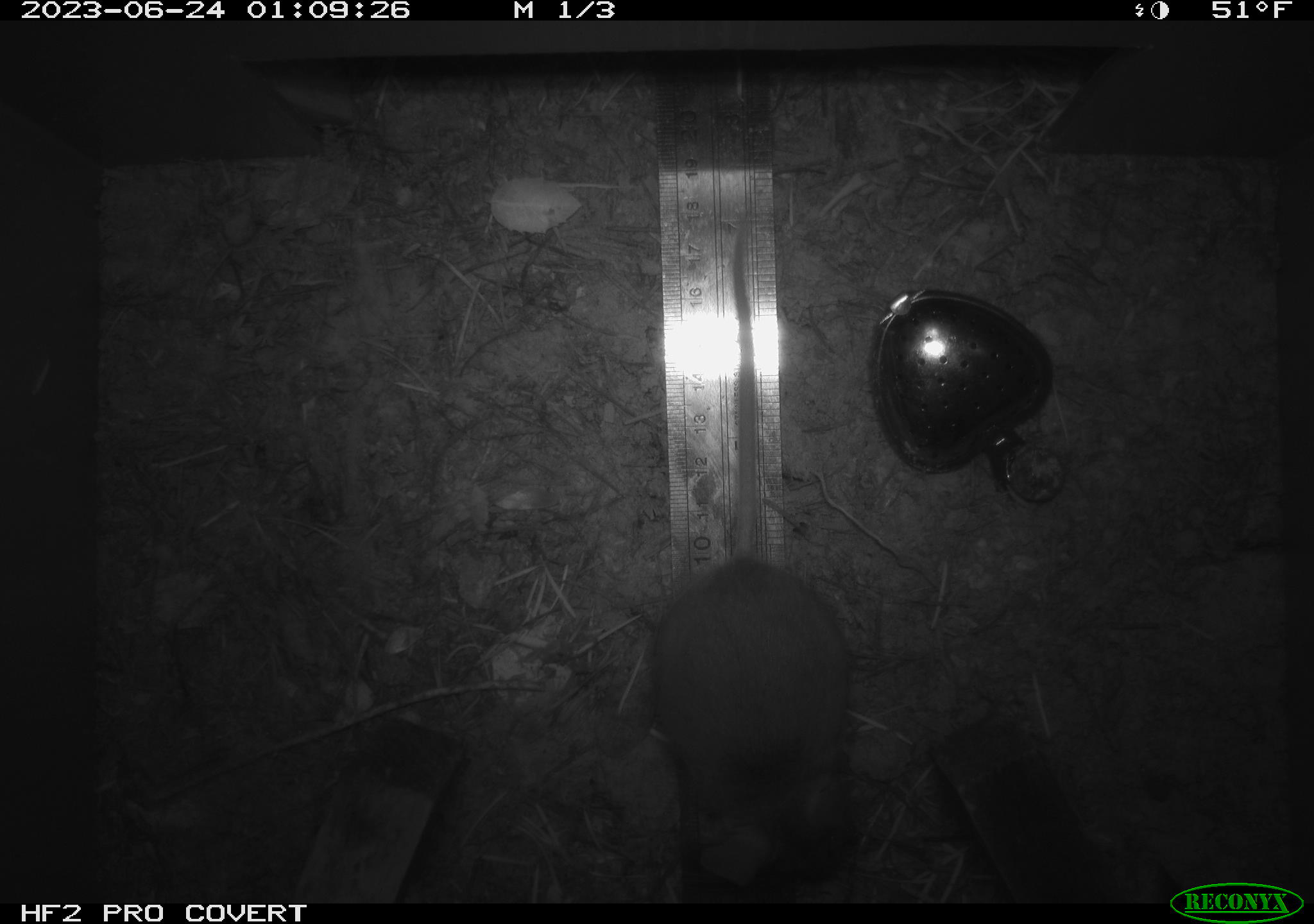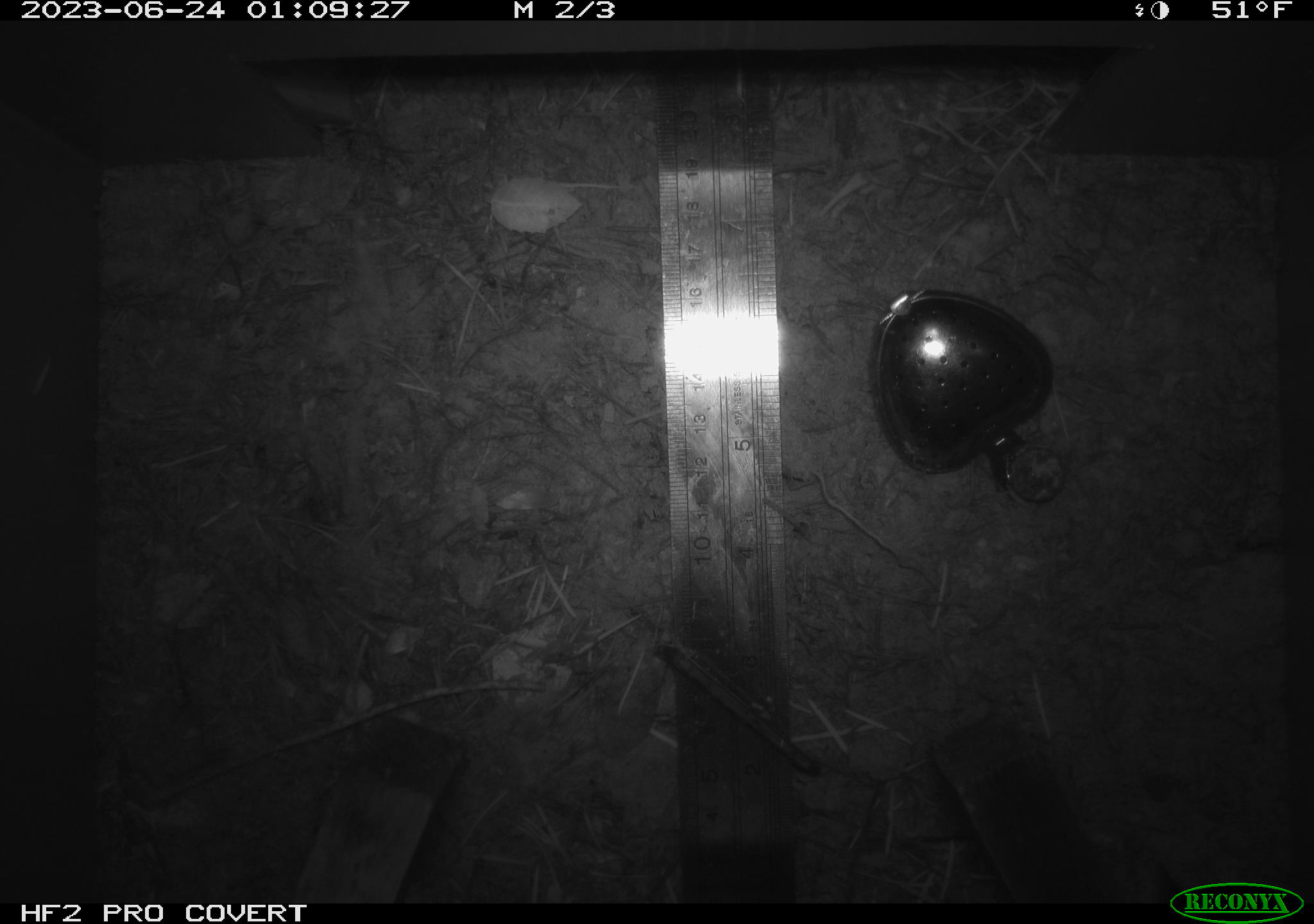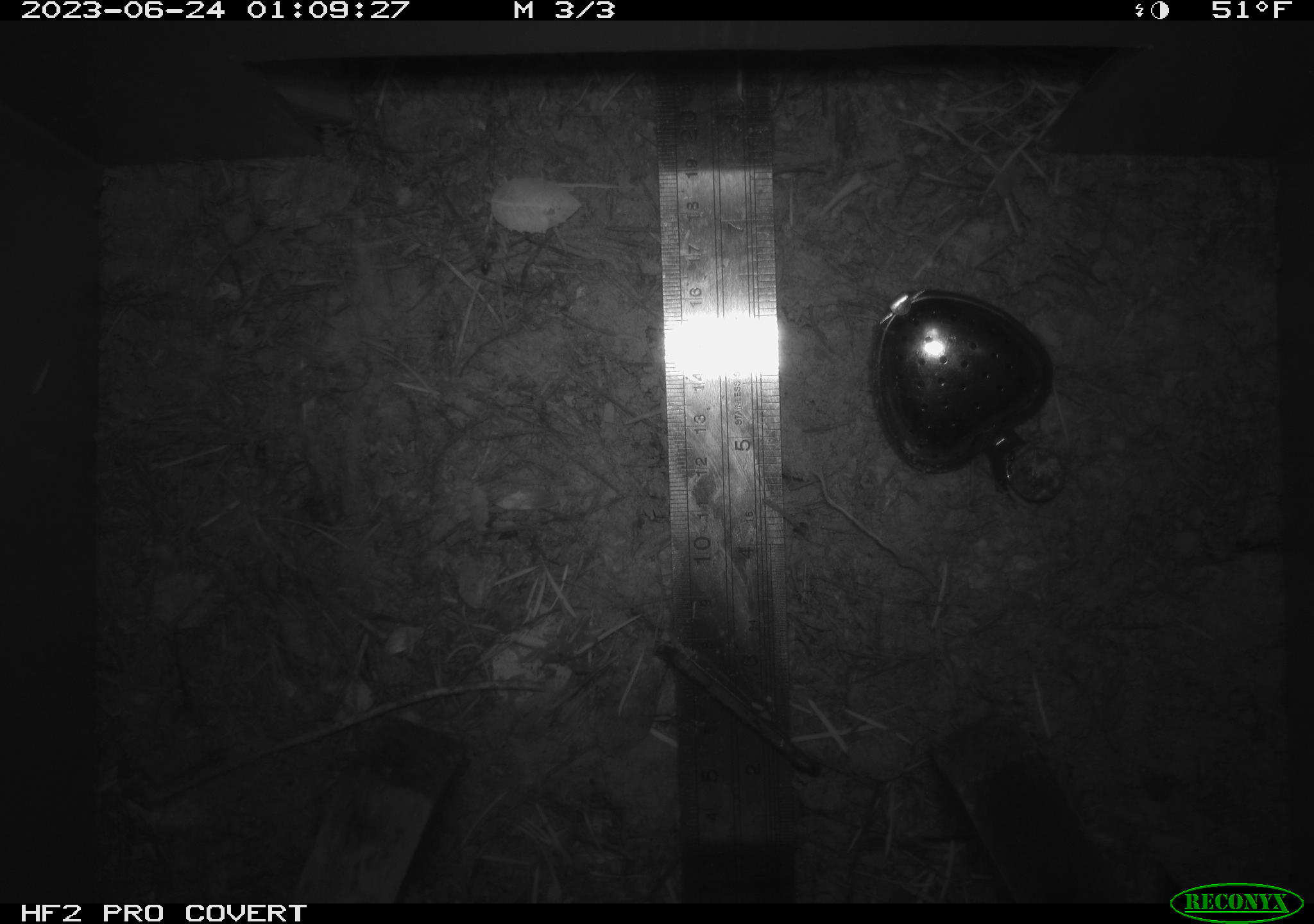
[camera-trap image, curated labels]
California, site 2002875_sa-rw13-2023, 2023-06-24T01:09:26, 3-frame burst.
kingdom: Animalia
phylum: Chordata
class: Mammalia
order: Rodentia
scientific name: Rodentia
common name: mouse species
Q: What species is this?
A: Mouse species (Rodentia).